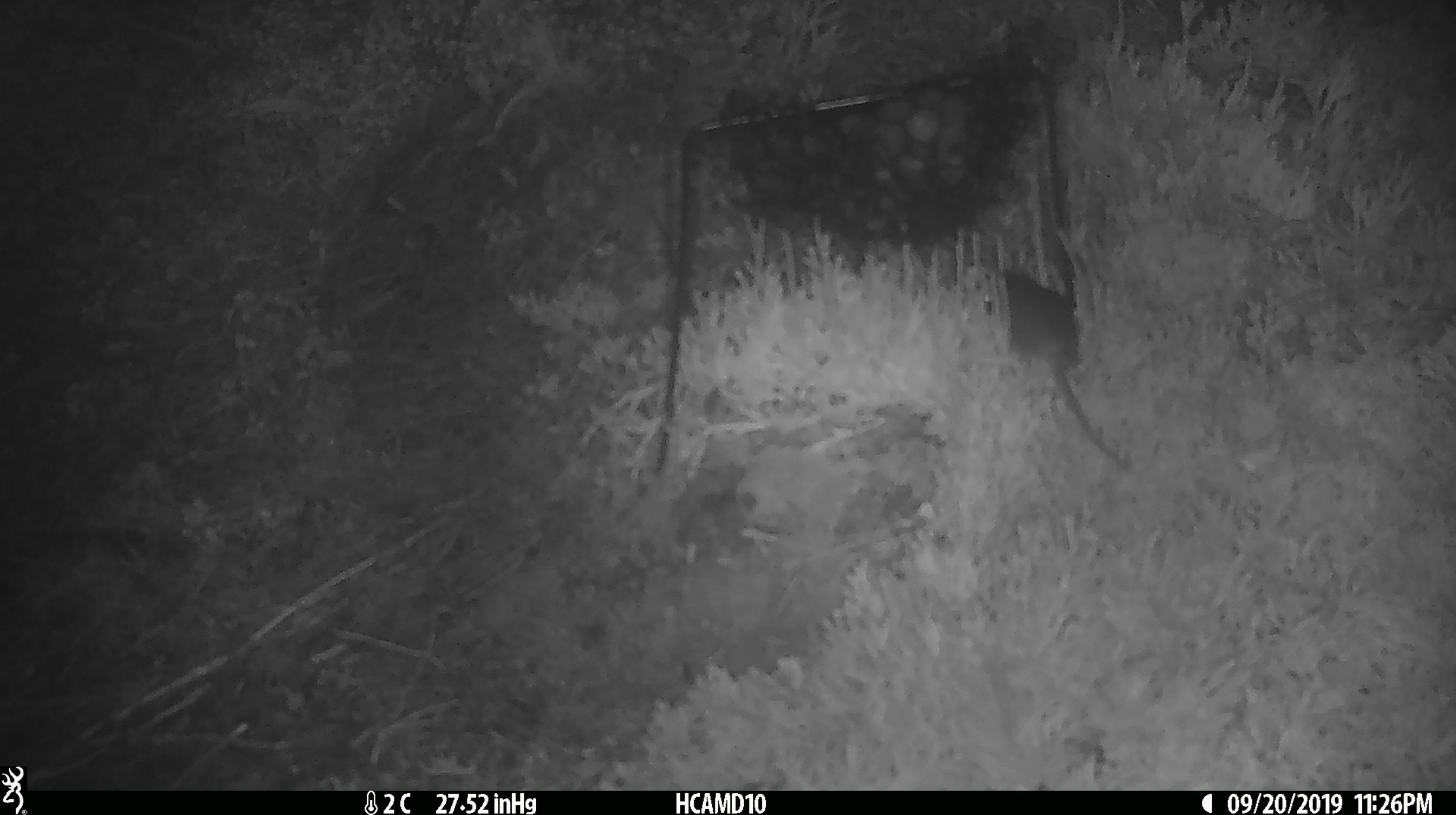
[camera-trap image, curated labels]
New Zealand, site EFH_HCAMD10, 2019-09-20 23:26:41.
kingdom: Animalia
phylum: Chordata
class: Mammalia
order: Rodentia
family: Muridae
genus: Mus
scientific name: Mus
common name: mouse